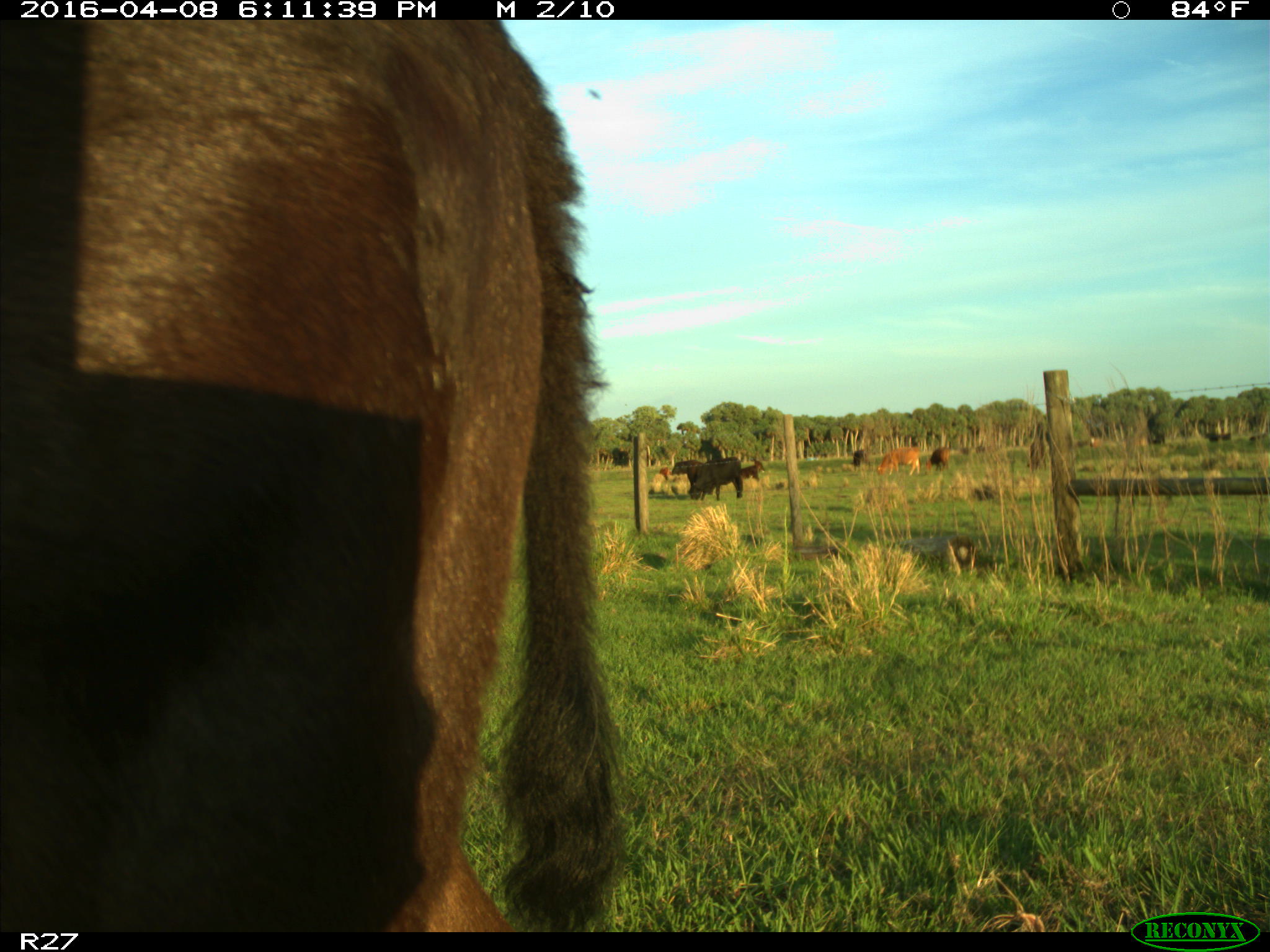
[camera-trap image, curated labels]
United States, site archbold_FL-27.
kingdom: Animalia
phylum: Chordata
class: Mammalia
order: Artiodactyla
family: Bovidae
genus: Bos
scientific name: Bos taurus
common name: domestic cow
Bos taurus (domestic cow).